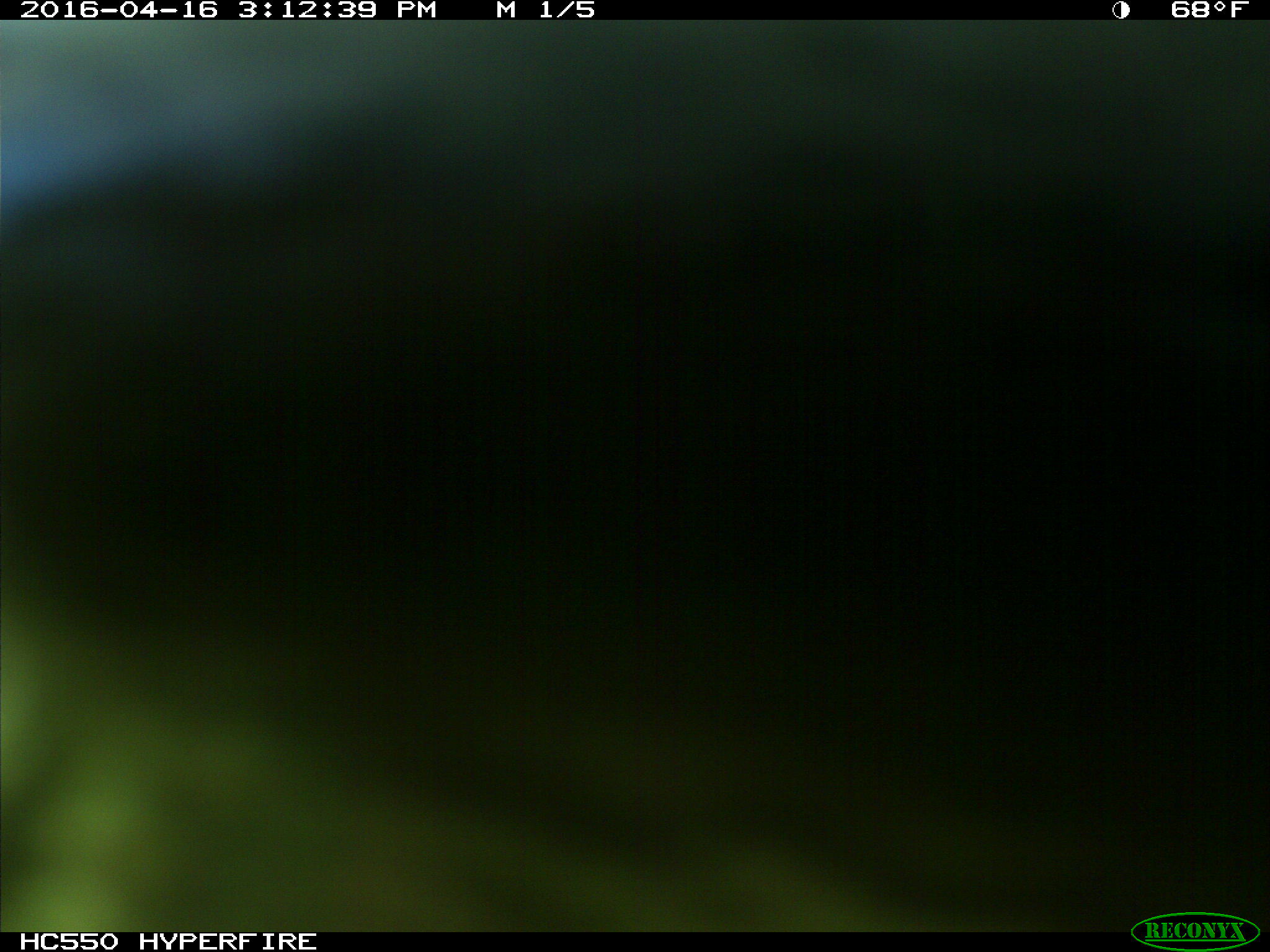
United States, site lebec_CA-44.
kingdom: Animalia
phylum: Chordata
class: Mammalia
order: Artiodactyla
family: Bovidae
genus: Bos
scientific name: Bos taurus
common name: domestic cow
Bos taurus (domestic cow).